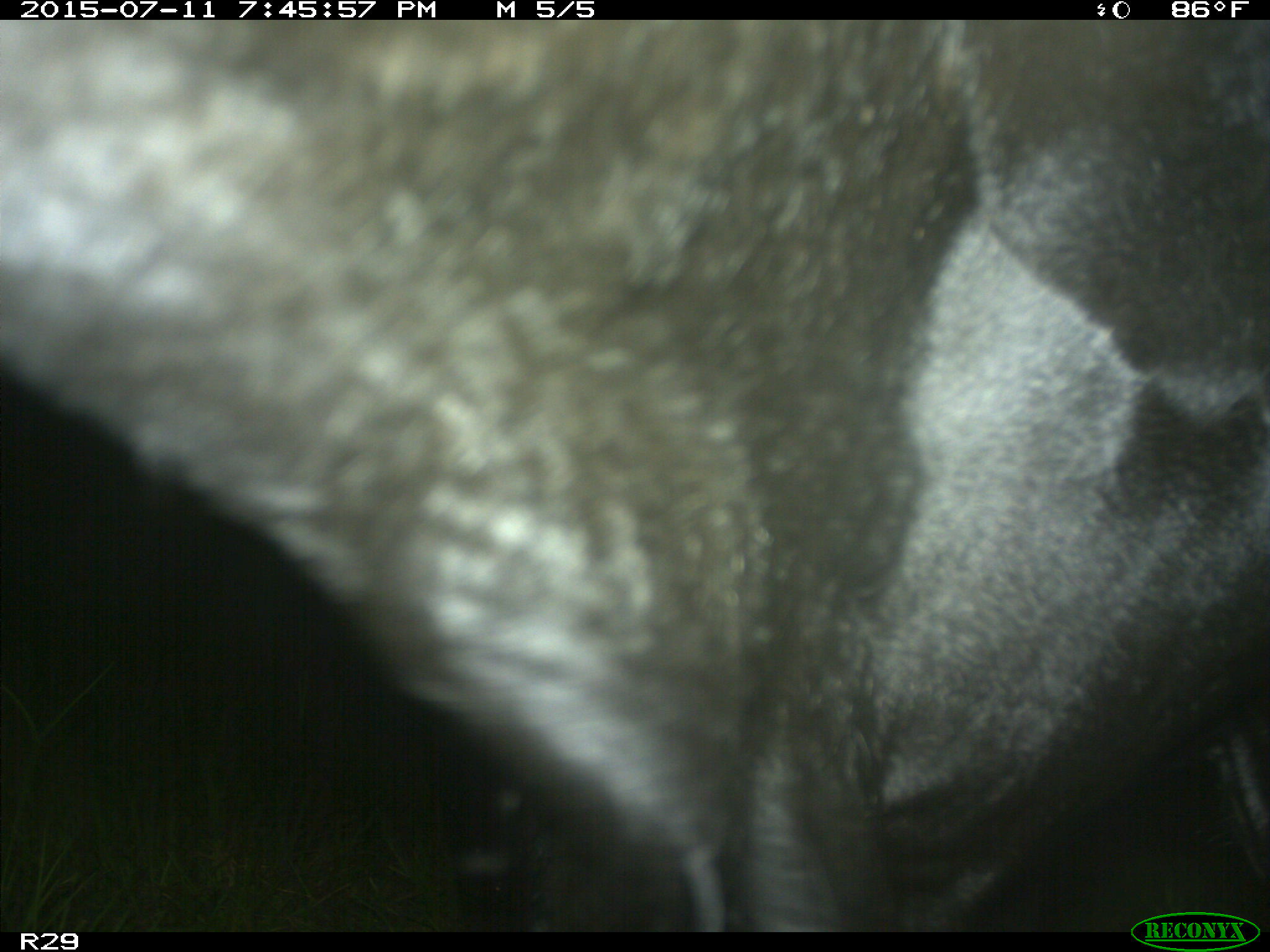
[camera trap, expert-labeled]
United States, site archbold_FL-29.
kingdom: Animalia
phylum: Chordata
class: Mammalia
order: Artiodactyla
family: Bovidae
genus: Bos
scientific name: Bos taurus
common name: domestic cow